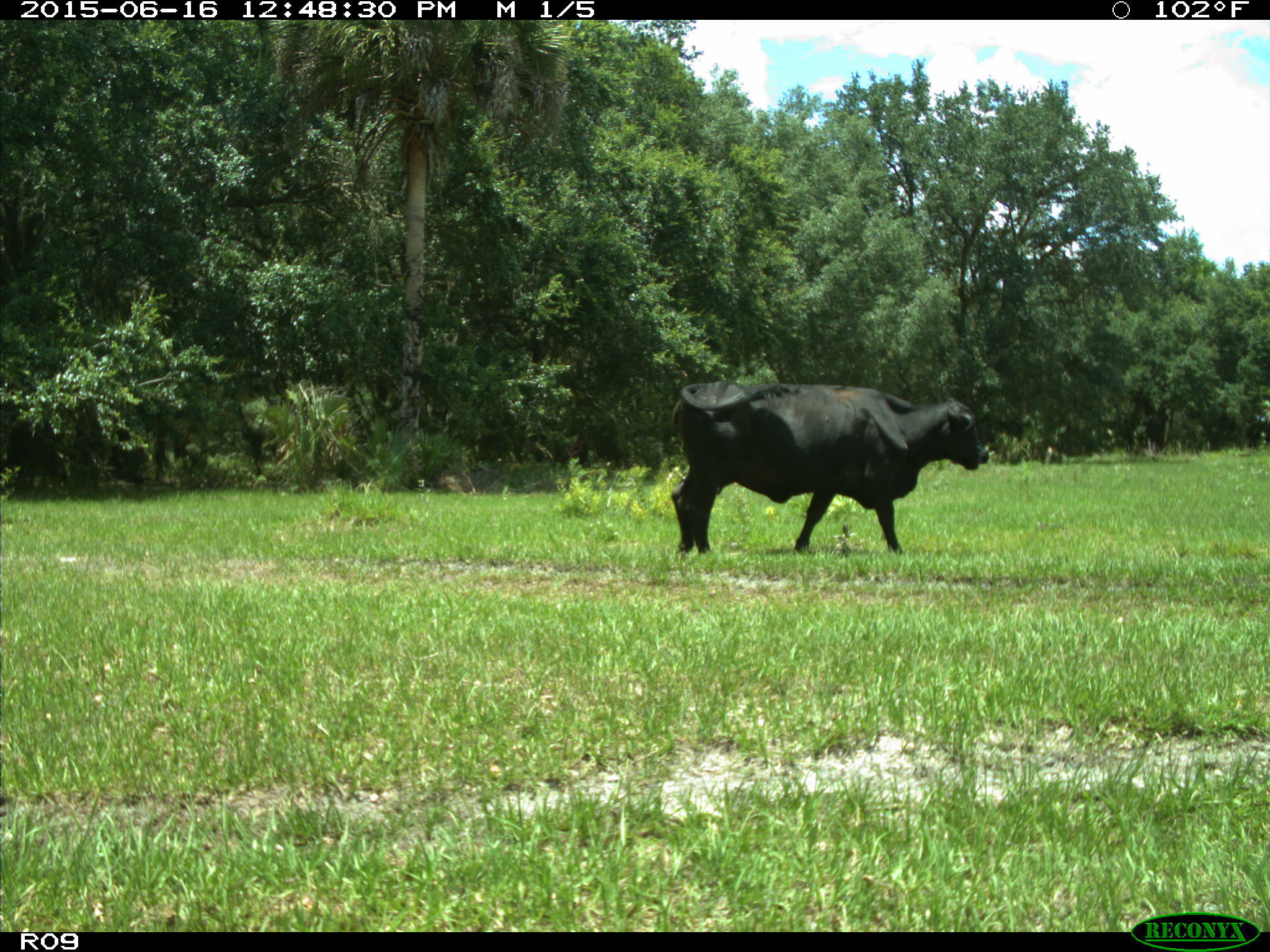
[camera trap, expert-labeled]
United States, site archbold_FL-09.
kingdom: Animalia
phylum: Chordata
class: Mammalia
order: Artiodactyla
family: Bovidae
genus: Bos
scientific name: Bos taurus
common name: domestic cow